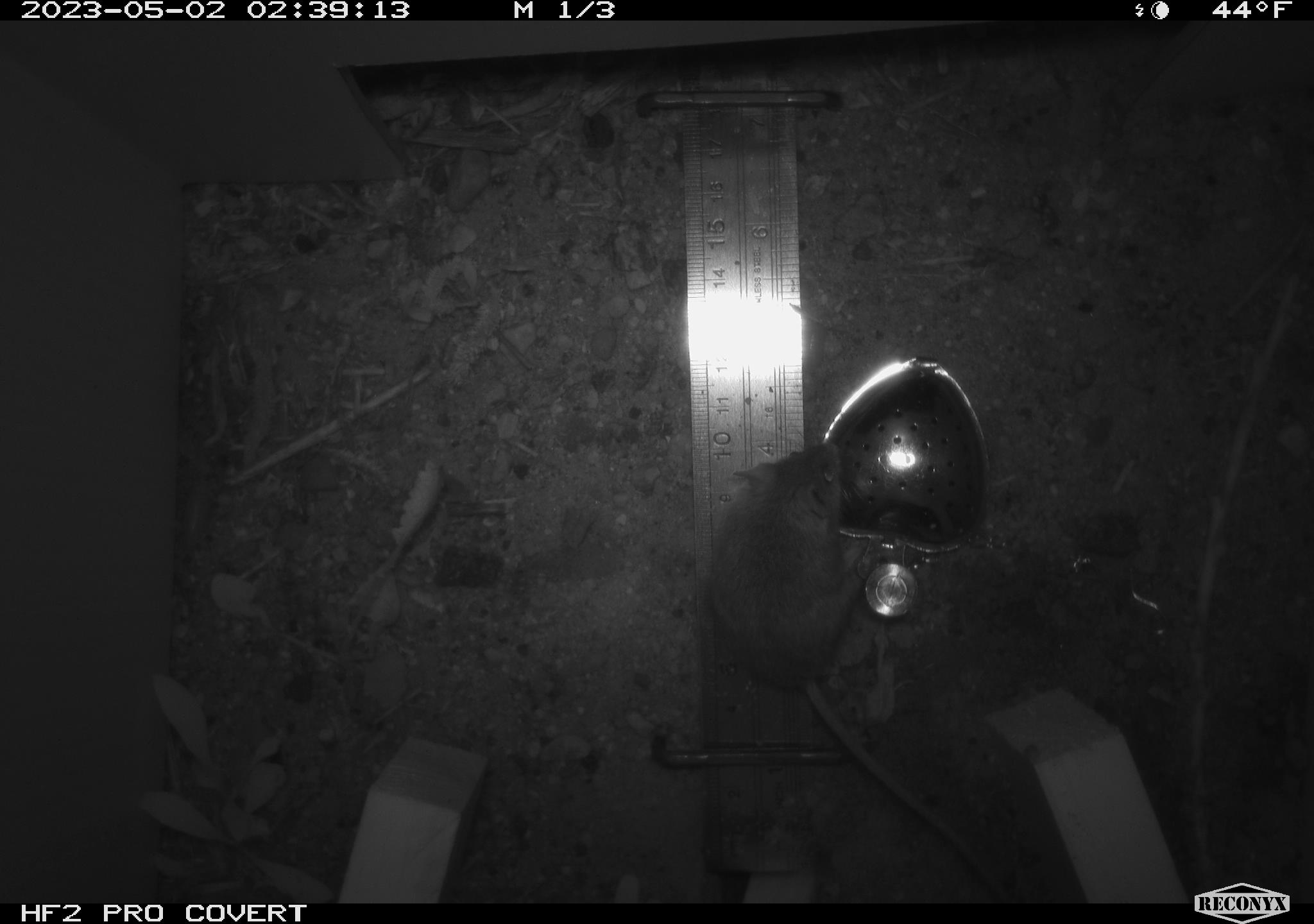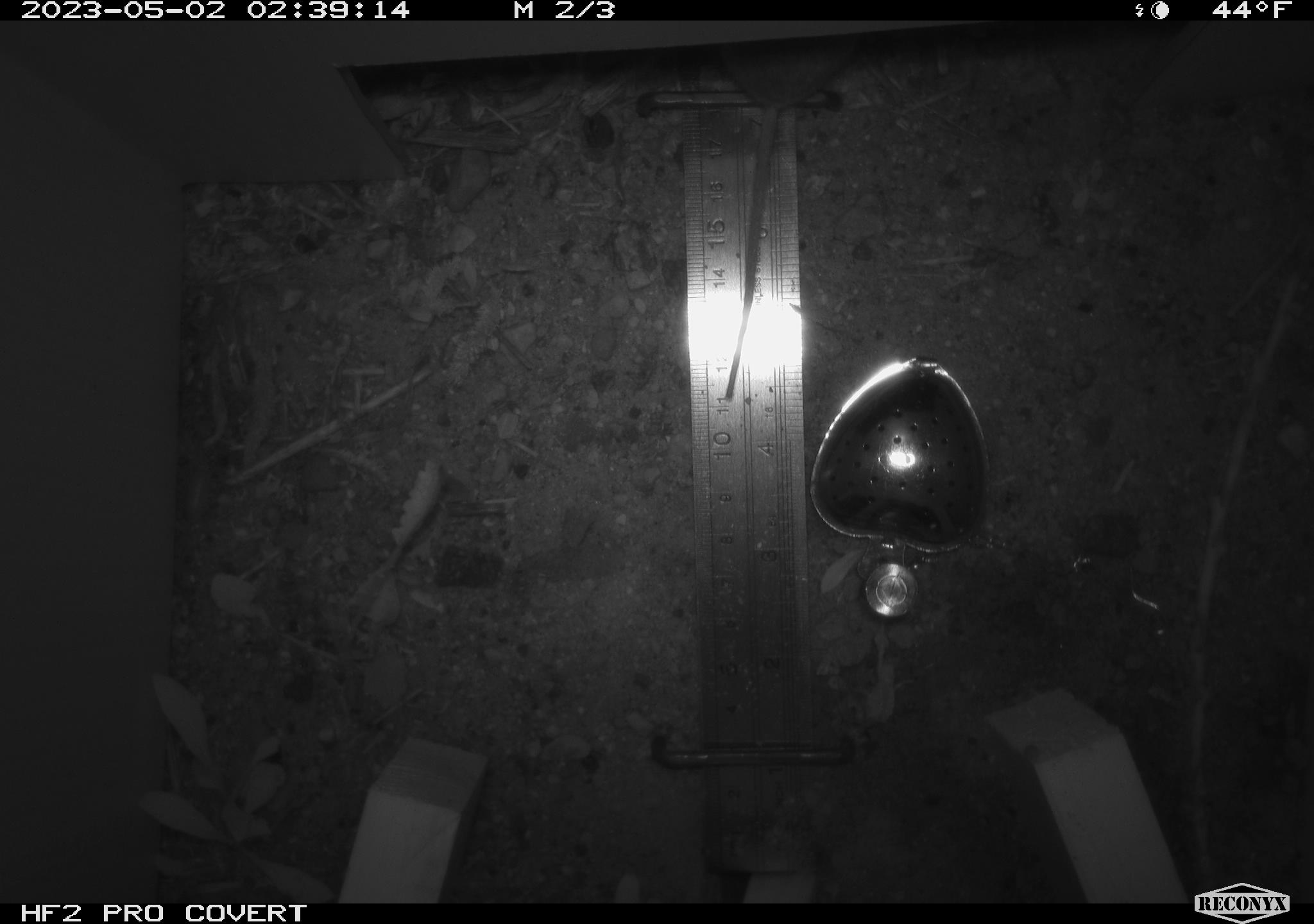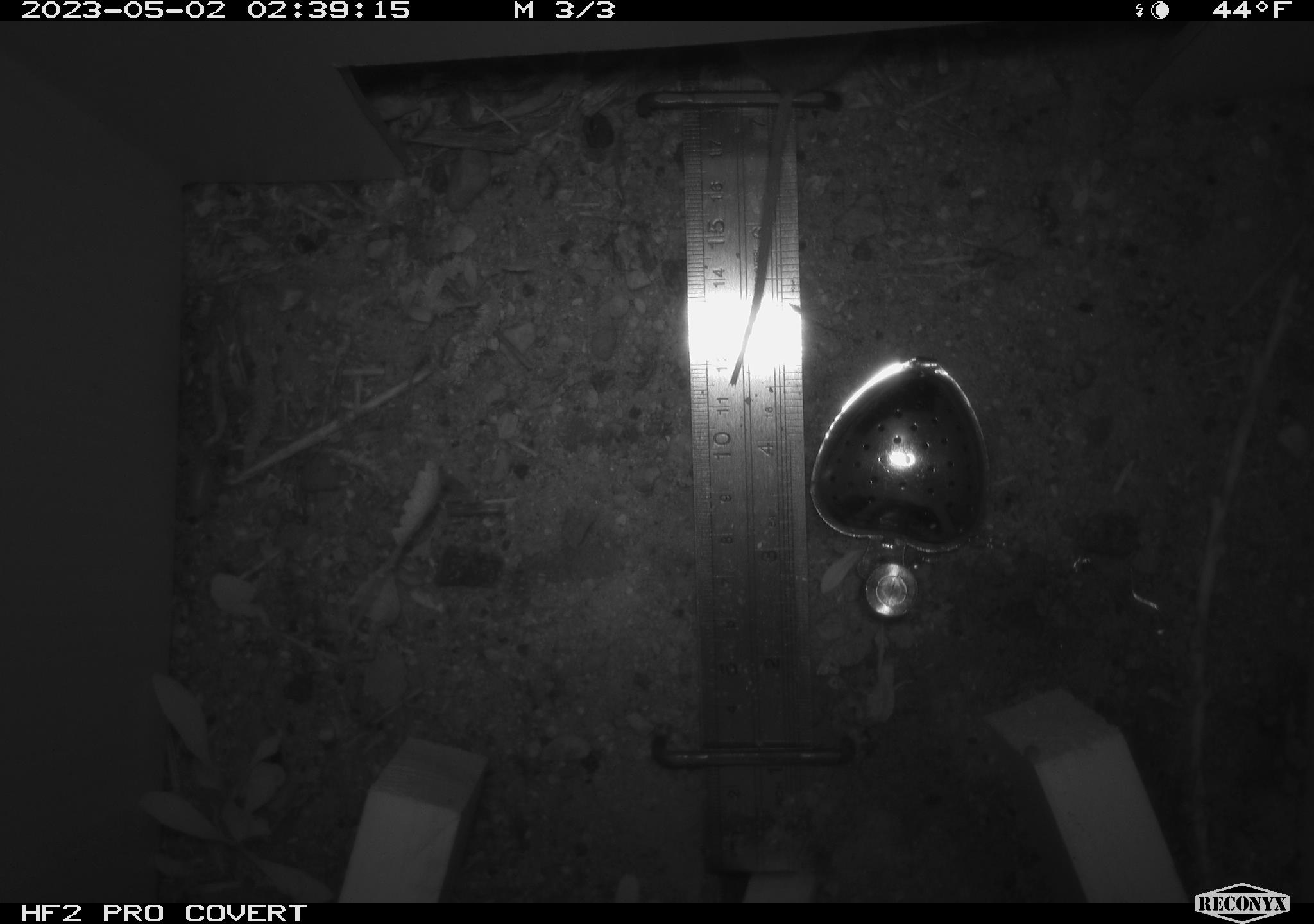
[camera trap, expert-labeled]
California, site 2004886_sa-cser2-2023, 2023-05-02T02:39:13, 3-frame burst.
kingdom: Animalia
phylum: Chordata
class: Mammalia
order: Rodentia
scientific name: Rodentia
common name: mouse species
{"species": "mouse species (Rodentia)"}